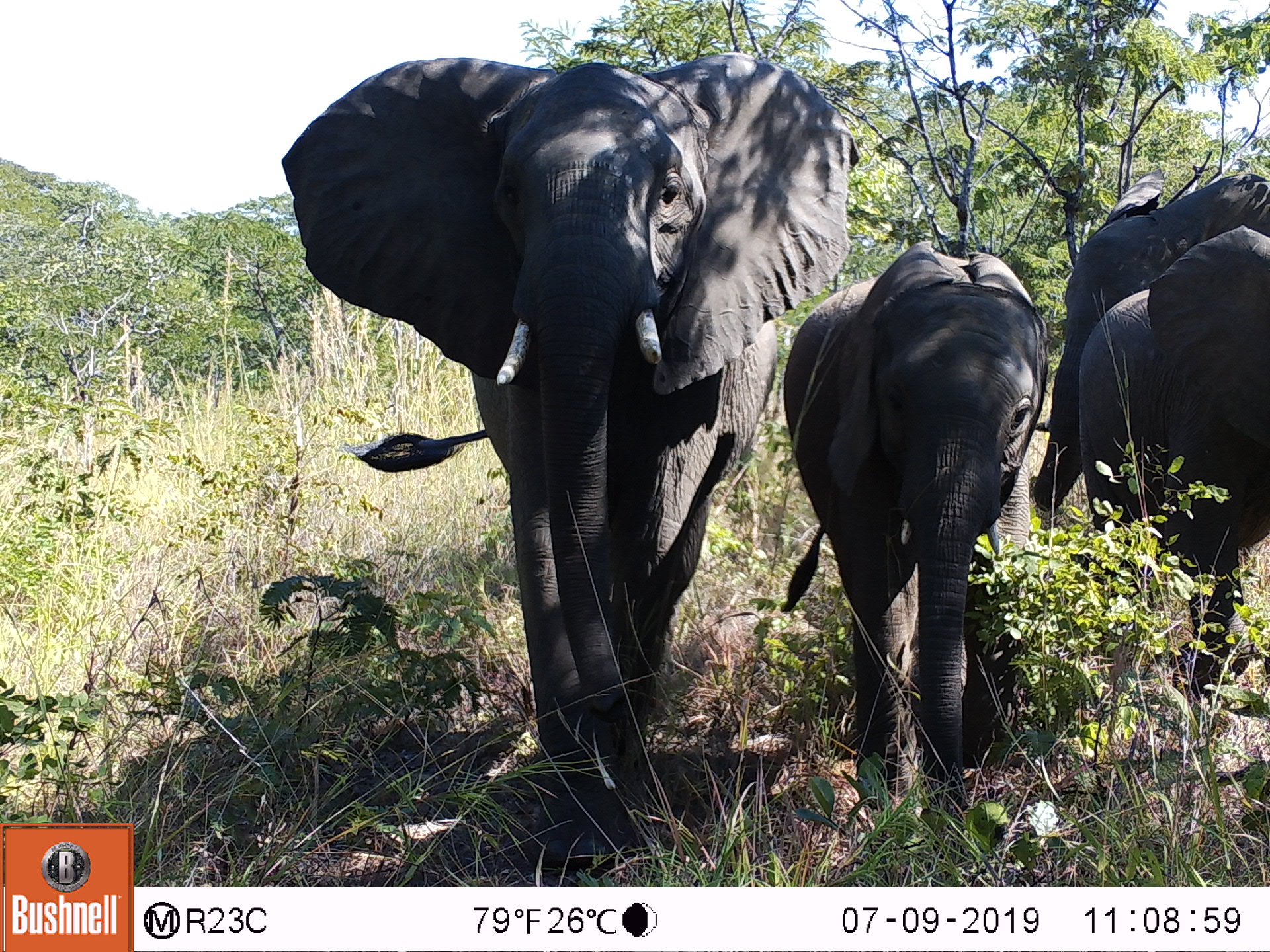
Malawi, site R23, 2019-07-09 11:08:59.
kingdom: Animalia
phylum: Chordata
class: Mammalia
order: Proboscidea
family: Elephantidae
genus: Loxodonta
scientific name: Loxodonta africana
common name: african savanna elephant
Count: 4.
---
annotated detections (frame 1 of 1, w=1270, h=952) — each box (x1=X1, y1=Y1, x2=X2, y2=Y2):
african savanna elephant: (x1=268, y1=53, x2=873, y2=876); (x1=765, y1=229, x2=1058, y2=836); (x1=1070, y1=219, x2=1269, y2=715); (x1=1031, y1=150, x2=1269, y2=527)